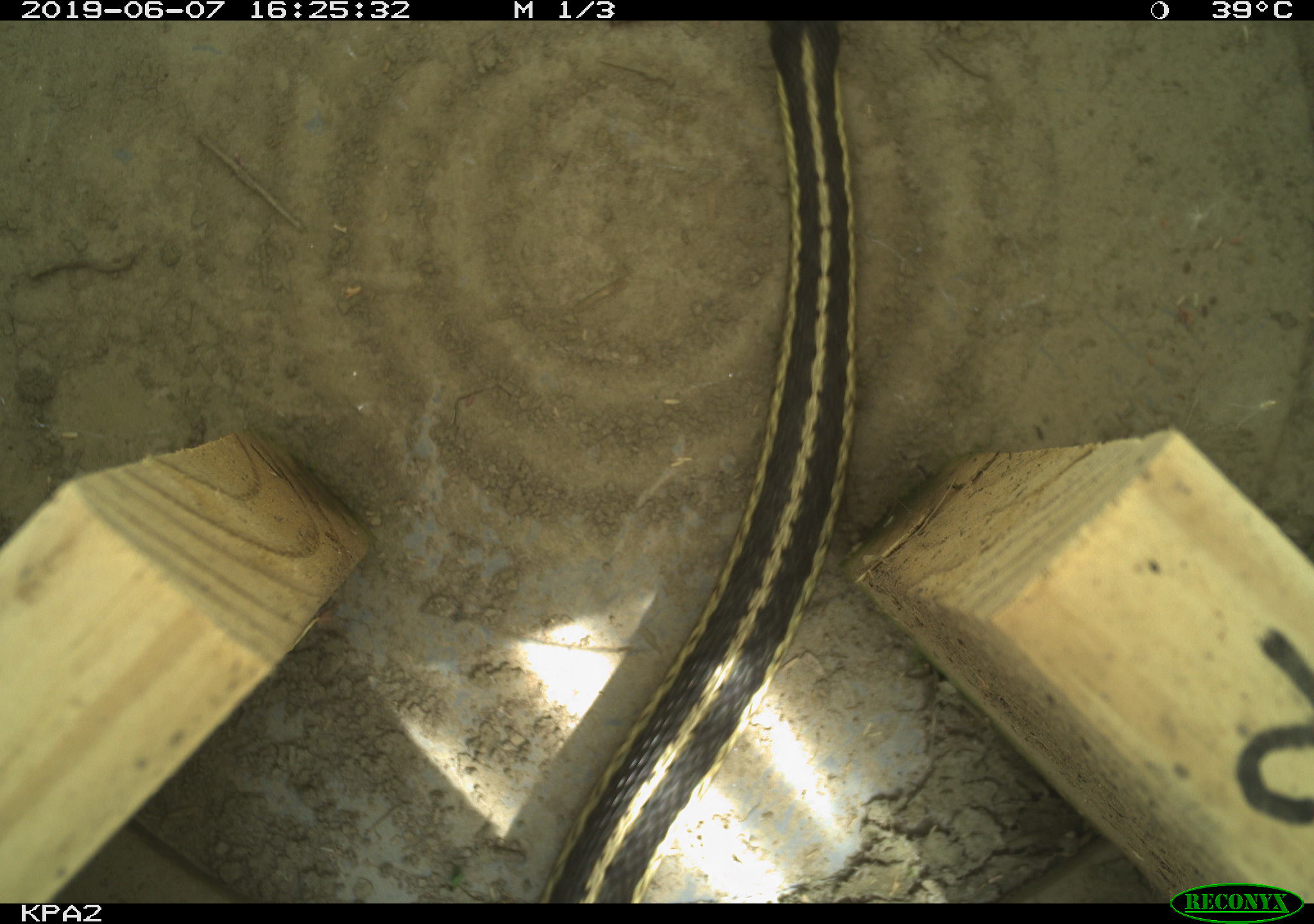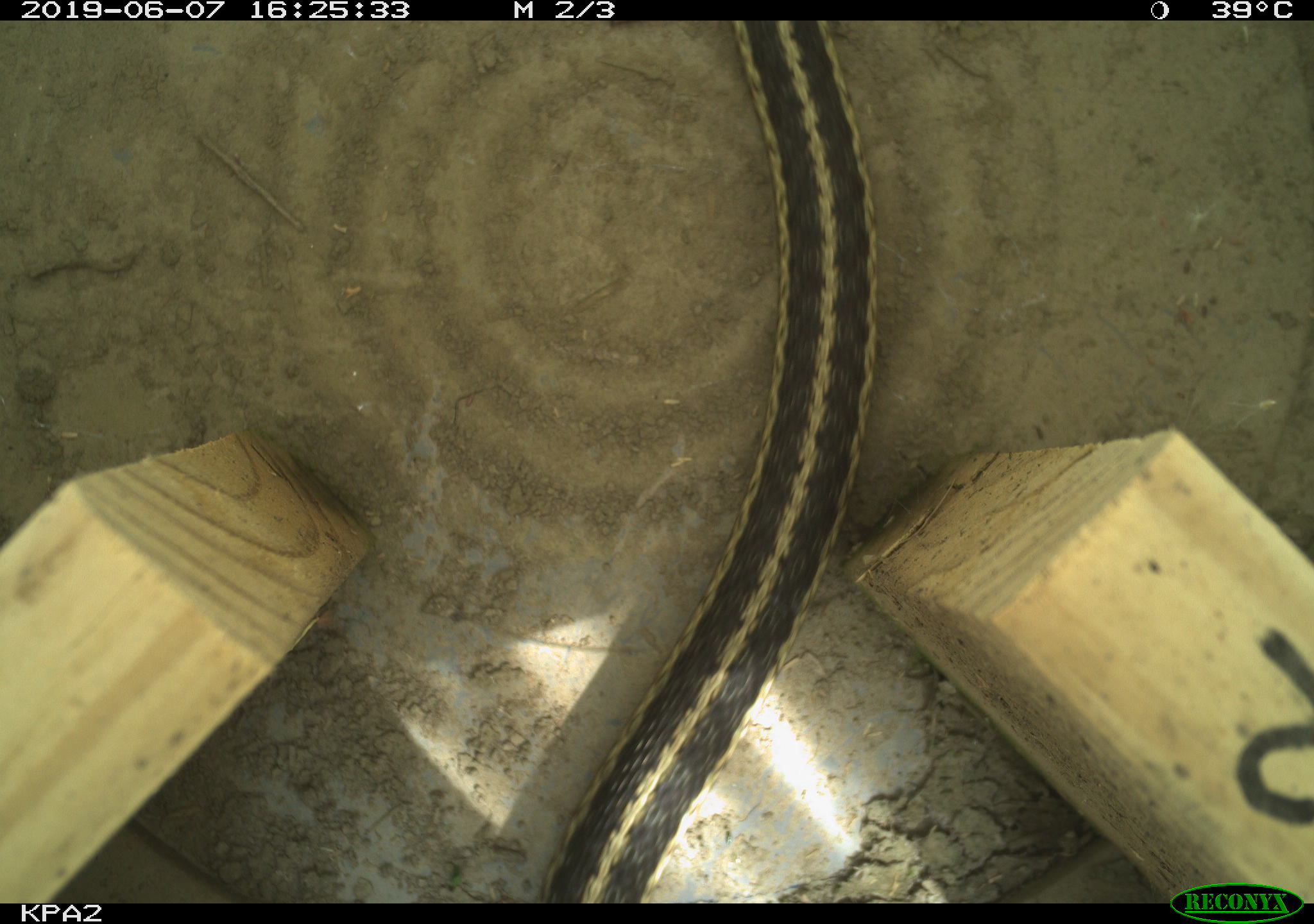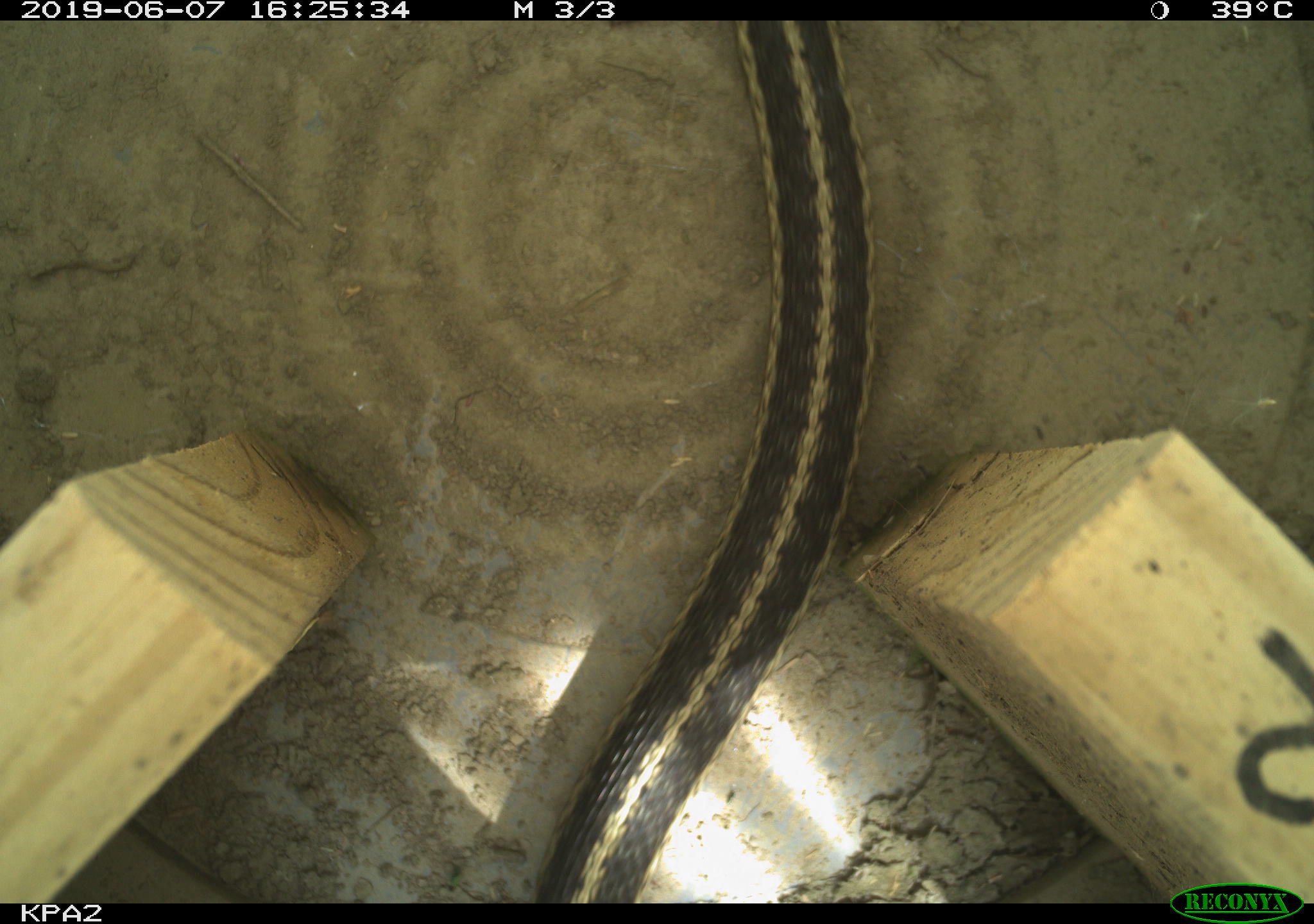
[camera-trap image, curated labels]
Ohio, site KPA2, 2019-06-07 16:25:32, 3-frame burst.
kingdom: Animalia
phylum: Chordata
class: Reptilia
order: Squamata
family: Colubridae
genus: Thamnophis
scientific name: Thamnophis sirtalis sirtalis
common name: eastern gartersnake